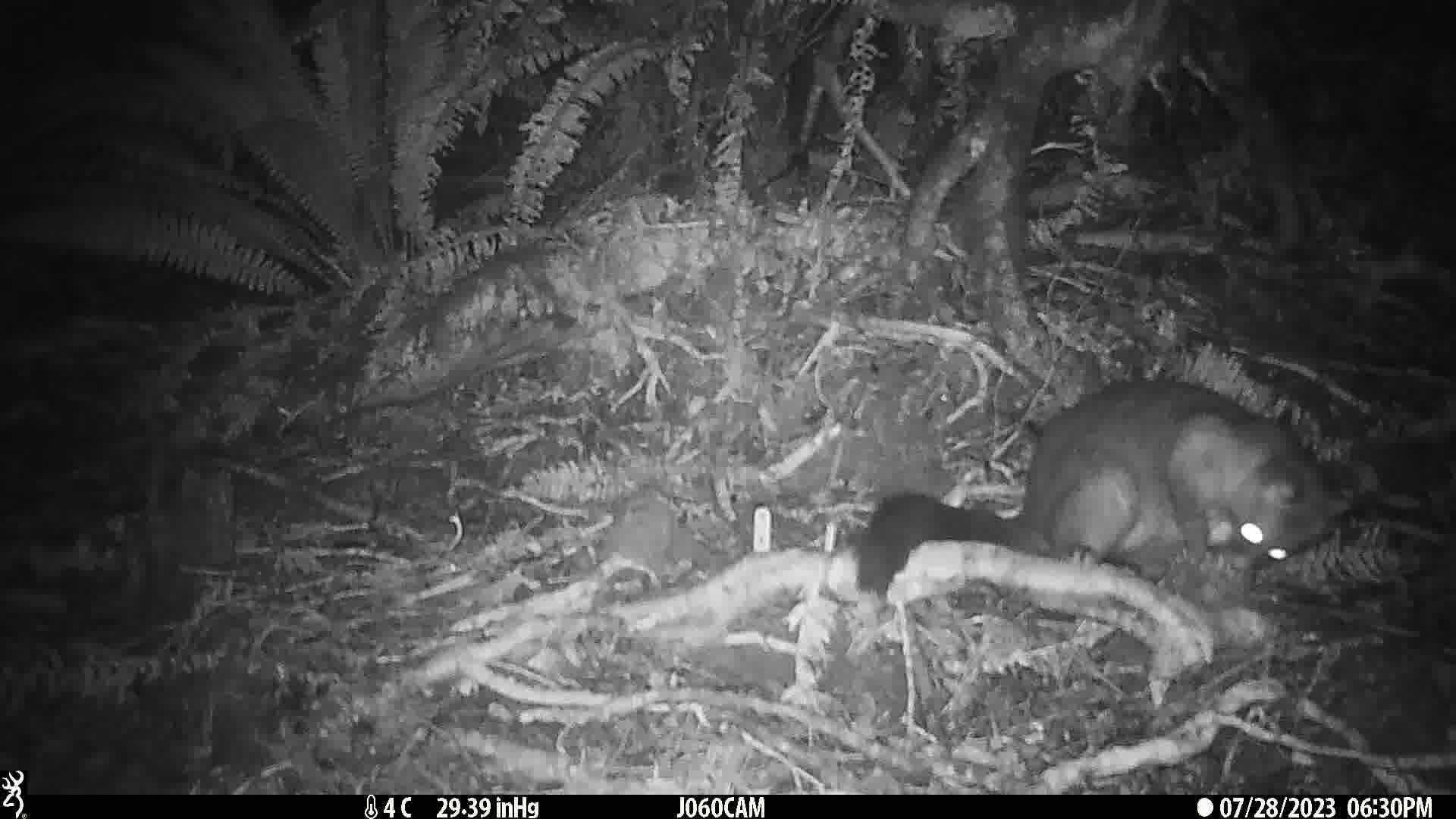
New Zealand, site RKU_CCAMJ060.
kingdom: Animalia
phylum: Chordata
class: Mammalia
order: Diprotodontia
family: Phalangeridae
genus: Trichosurus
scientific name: Trichosurus vulpecula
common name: common brushtail possum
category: possum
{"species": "possum (common brushtail possum) (Trichosurus vulpecula)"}